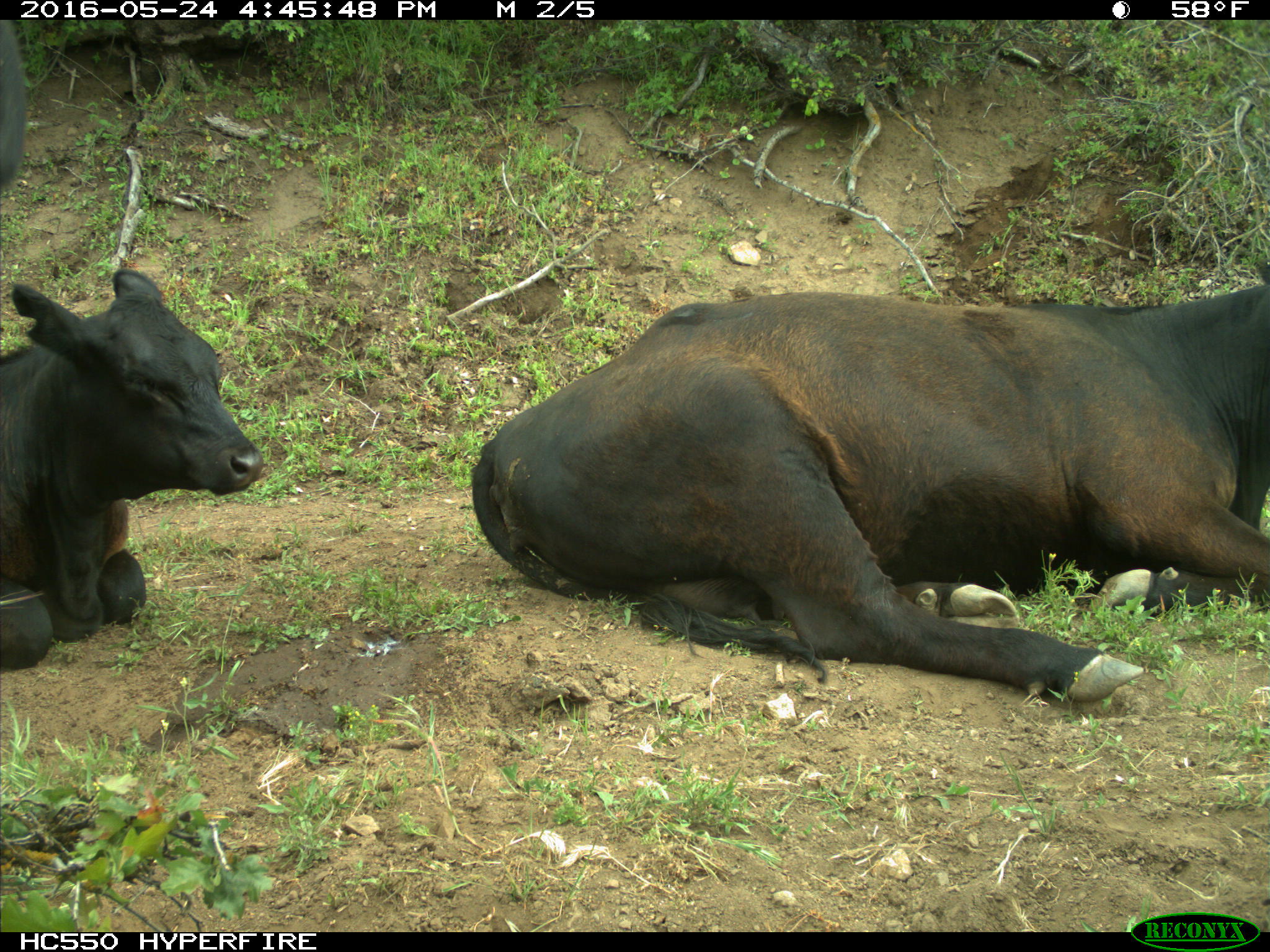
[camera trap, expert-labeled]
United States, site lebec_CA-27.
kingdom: Animalia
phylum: Chordata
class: Mammalia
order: Artiodactyla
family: Bovidae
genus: Bos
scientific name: Bos taurus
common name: domestic cow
Bos taurus (domestic cow).